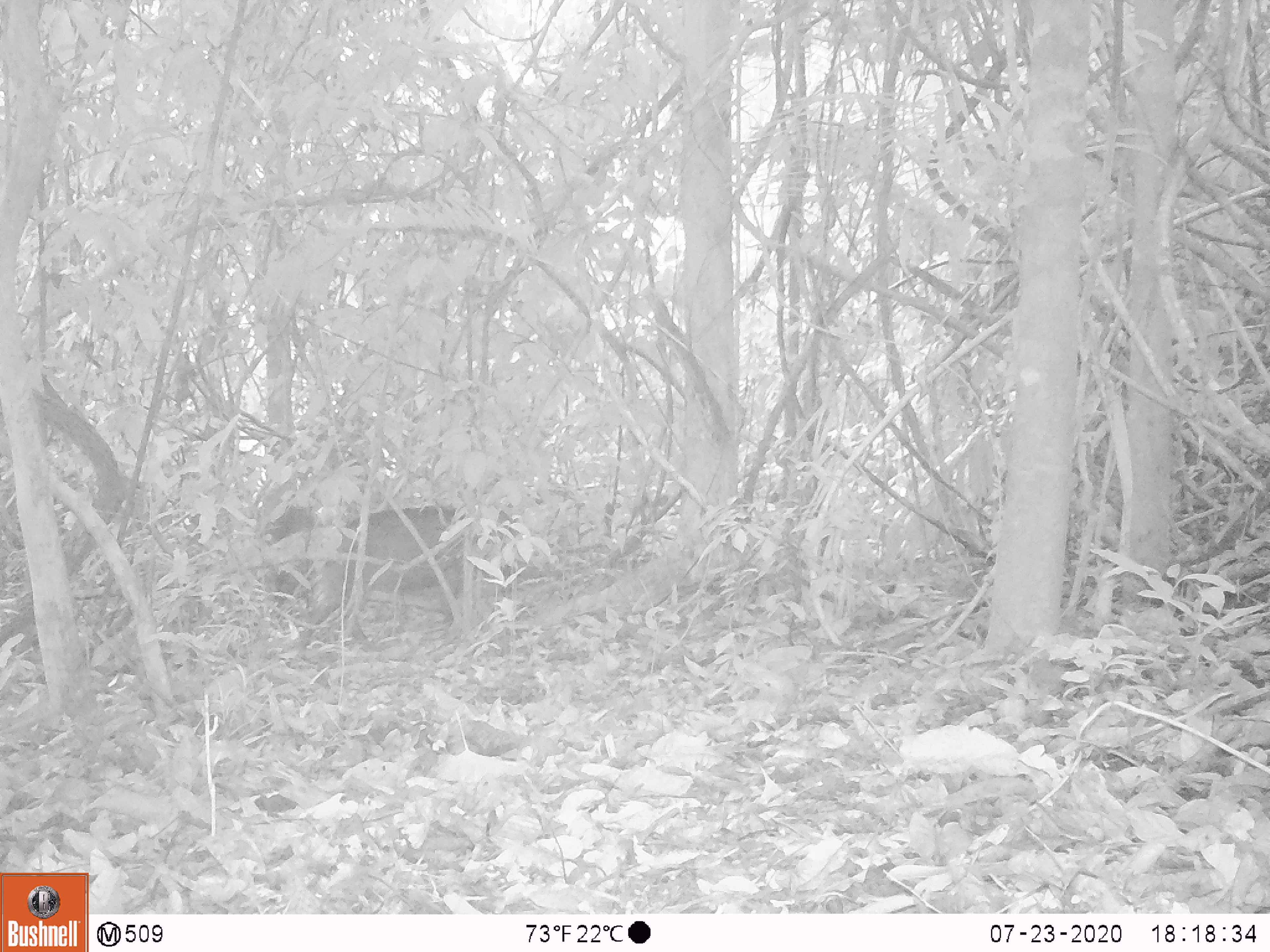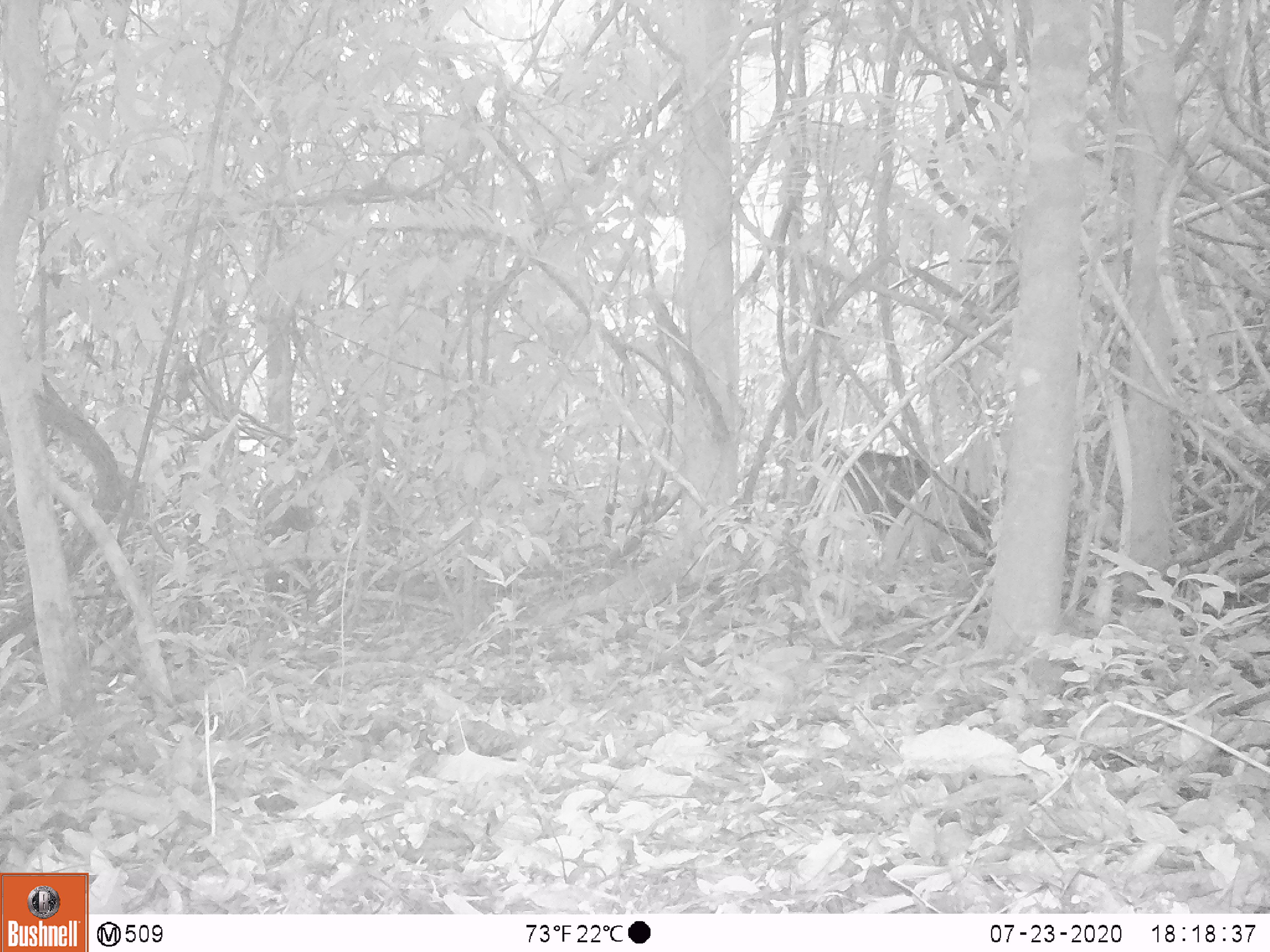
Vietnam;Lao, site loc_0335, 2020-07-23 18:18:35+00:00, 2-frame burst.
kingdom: Animalia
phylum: Chordata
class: Mammalia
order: Artiodactyla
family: Suidae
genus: Sus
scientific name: Sus scrofa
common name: eurasian wild pig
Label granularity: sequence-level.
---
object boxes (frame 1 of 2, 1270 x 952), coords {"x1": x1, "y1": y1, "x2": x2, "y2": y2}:
eurasian wild pig: {"x1": 265, "y1": 506, "x2": 460, "y2": 650}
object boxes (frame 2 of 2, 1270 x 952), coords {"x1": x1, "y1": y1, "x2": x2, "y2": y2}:
eurasian wild pig: {"x1": 805, "y1": 450, "x2": 995, "y2": 565}